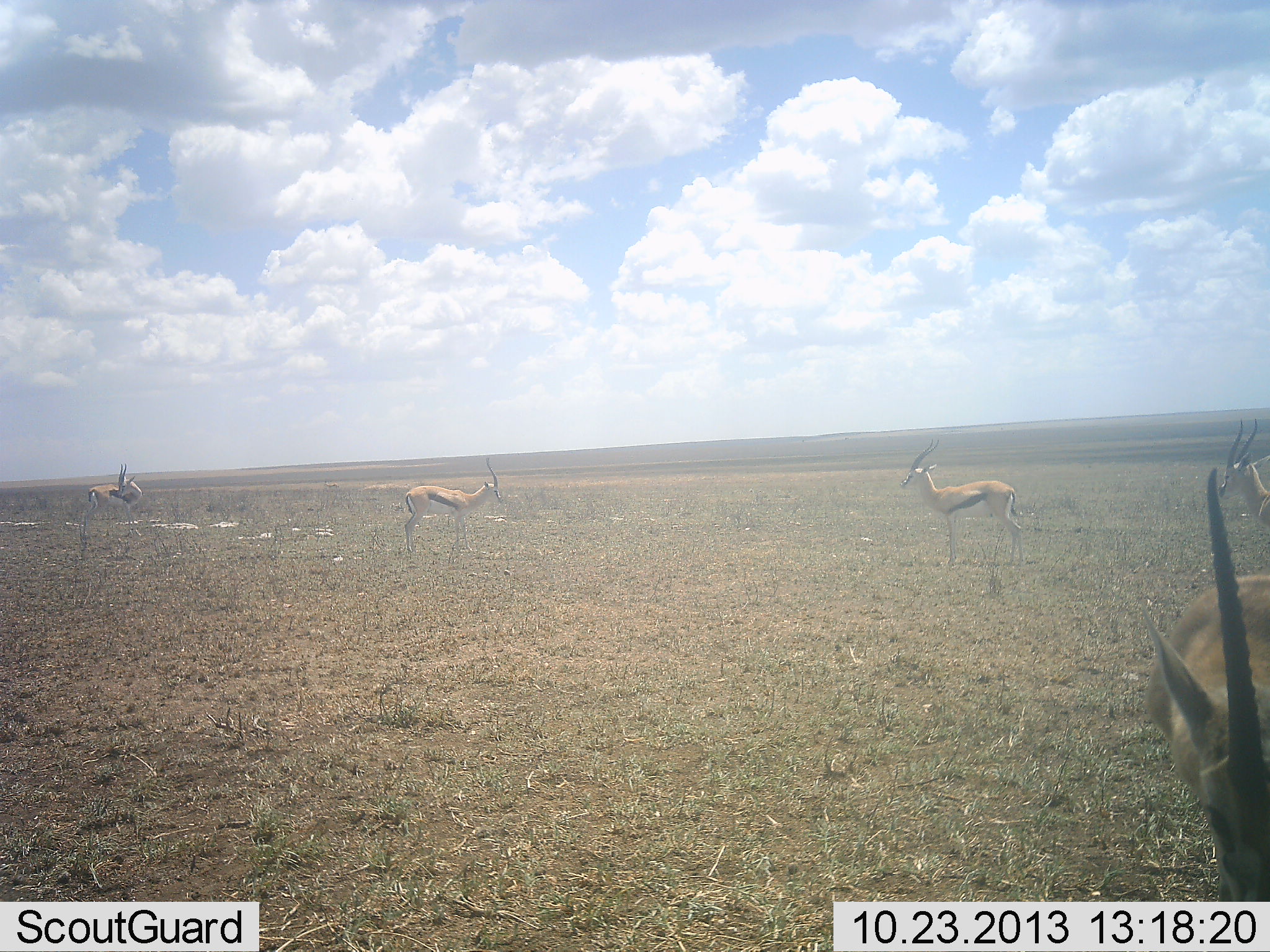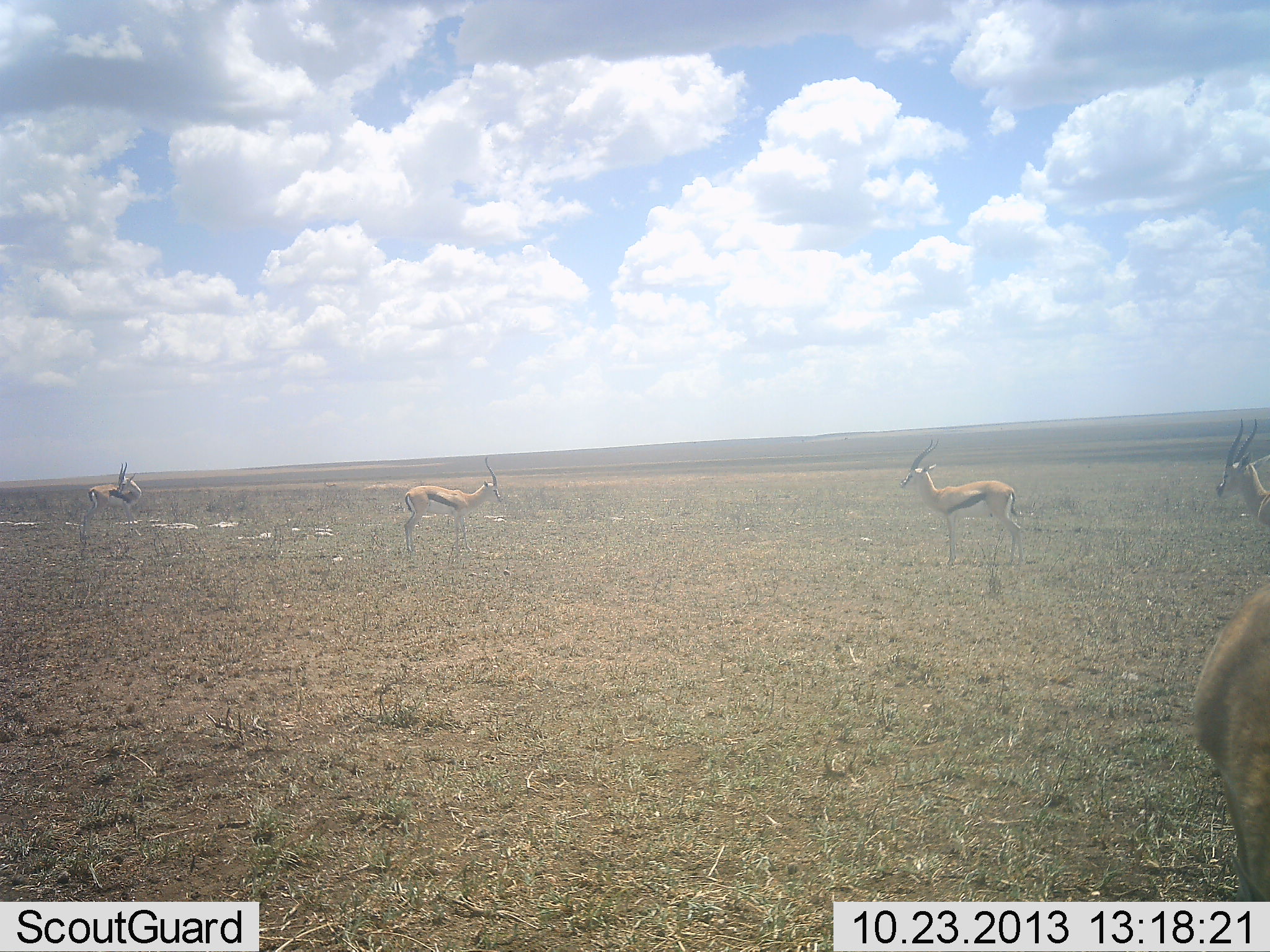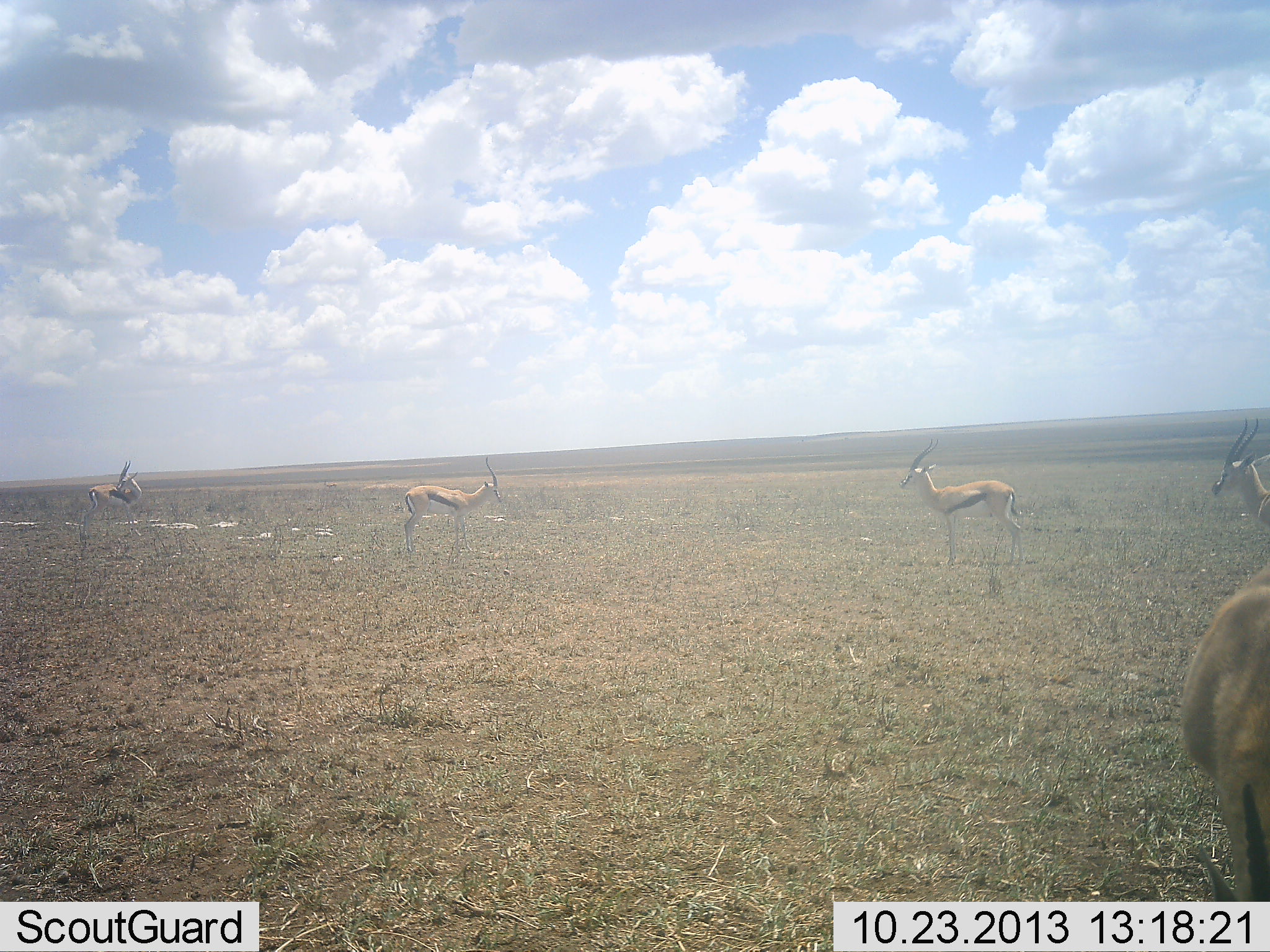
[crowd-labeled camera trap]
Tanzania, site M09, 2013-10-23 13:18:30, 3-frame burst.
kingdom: Animalia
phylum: Chordata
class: Mammalia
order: Artiodactyla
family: Bovidae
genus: Eudorcas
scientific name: Eudorcas thomsonii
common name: thomson's gazelle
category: gazellethomsons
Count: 5.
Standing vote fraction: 100%.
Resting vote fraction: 0%.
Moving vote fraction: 21%.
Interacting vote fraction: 0%.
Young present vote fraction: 0%.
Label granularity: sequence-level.